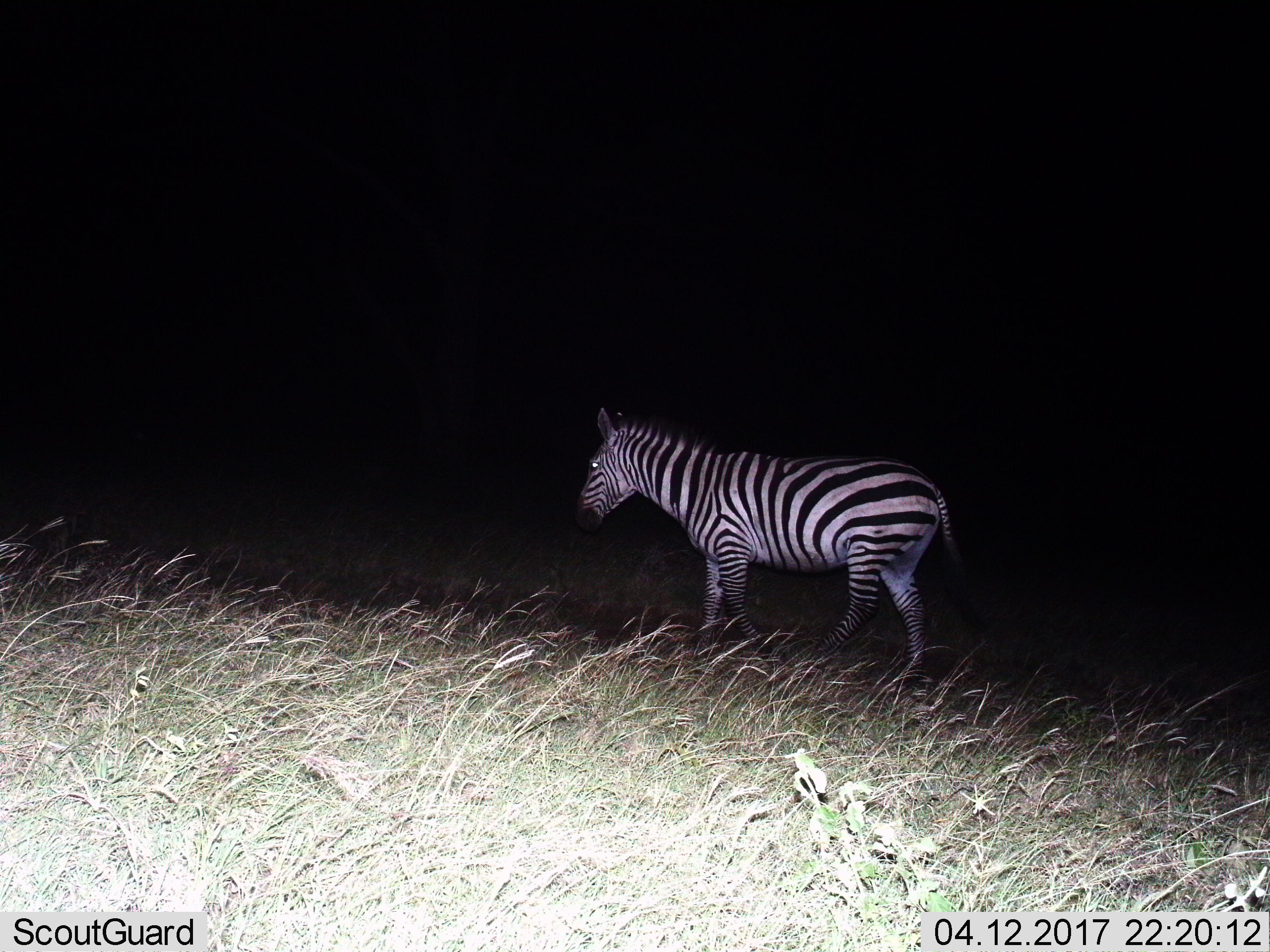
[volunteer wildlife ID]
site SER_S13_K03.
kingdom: Animalia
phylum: Chordata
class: Mammalia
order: Perissodactyla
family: Equidae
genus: Equus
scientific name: Equus quagga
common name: plains zebra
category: zebraplains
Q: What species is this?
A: Zebraplains (plains zebra) (Equus quagga).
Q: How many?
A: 1.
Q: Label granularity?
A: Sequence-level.